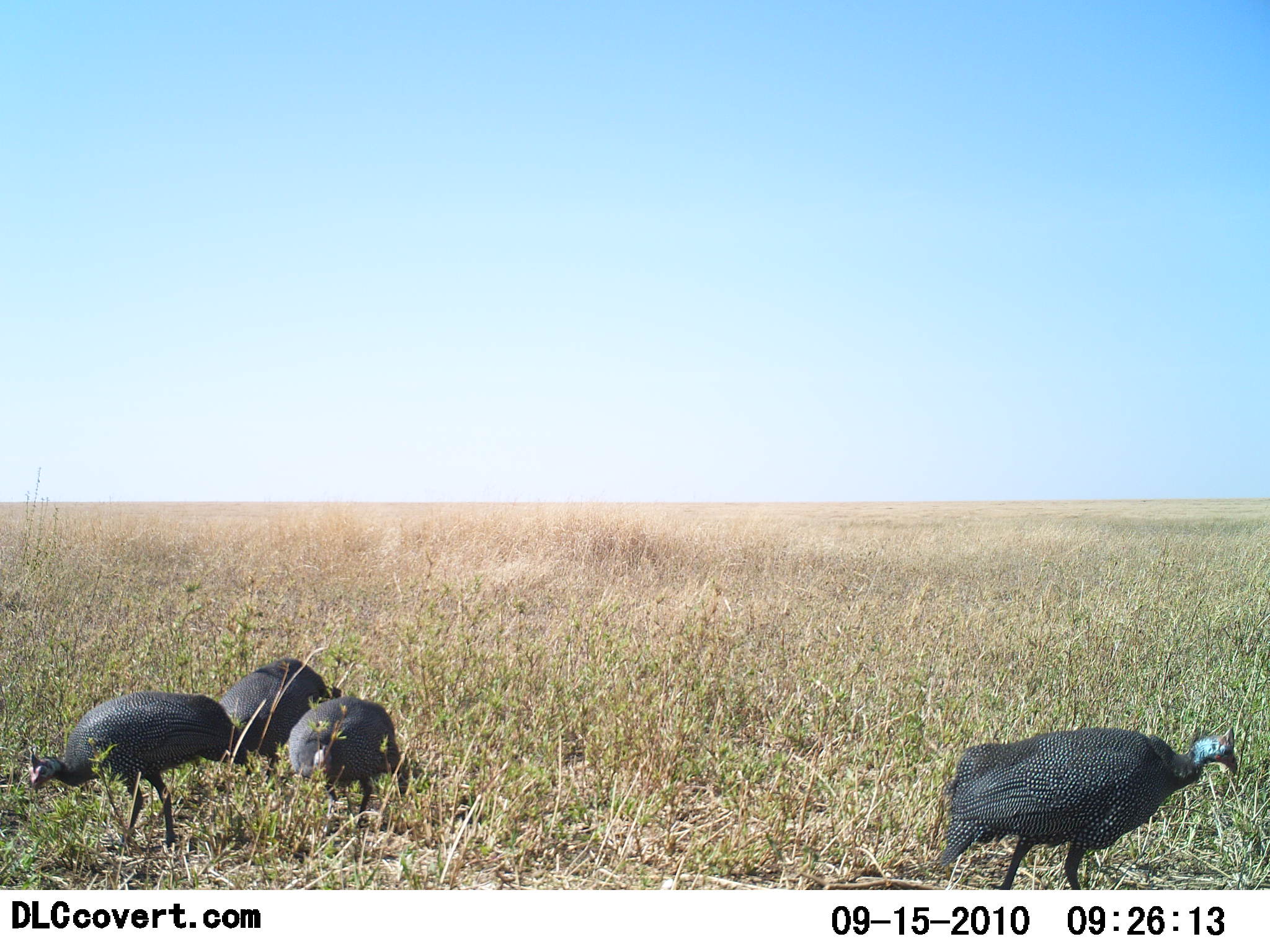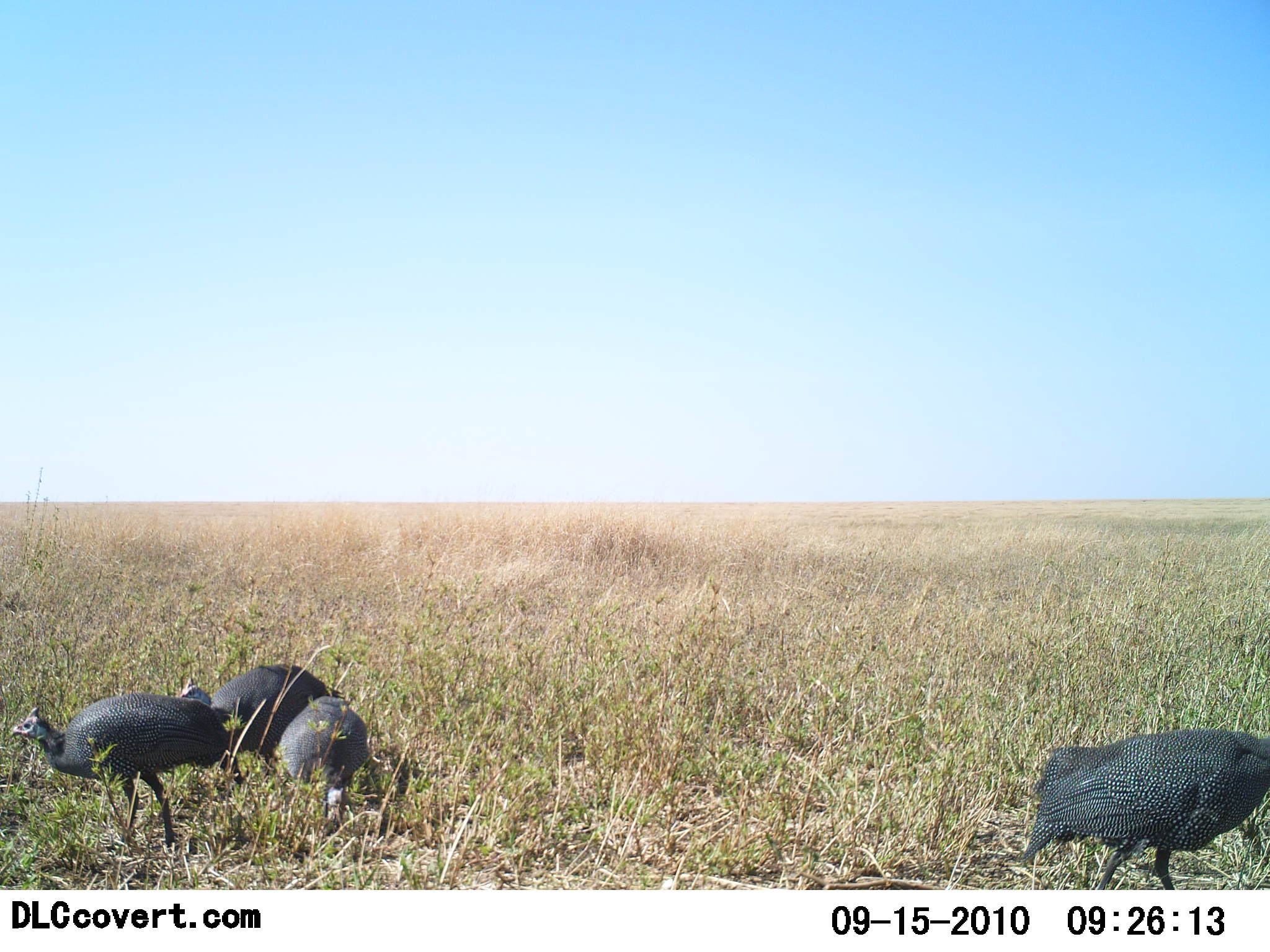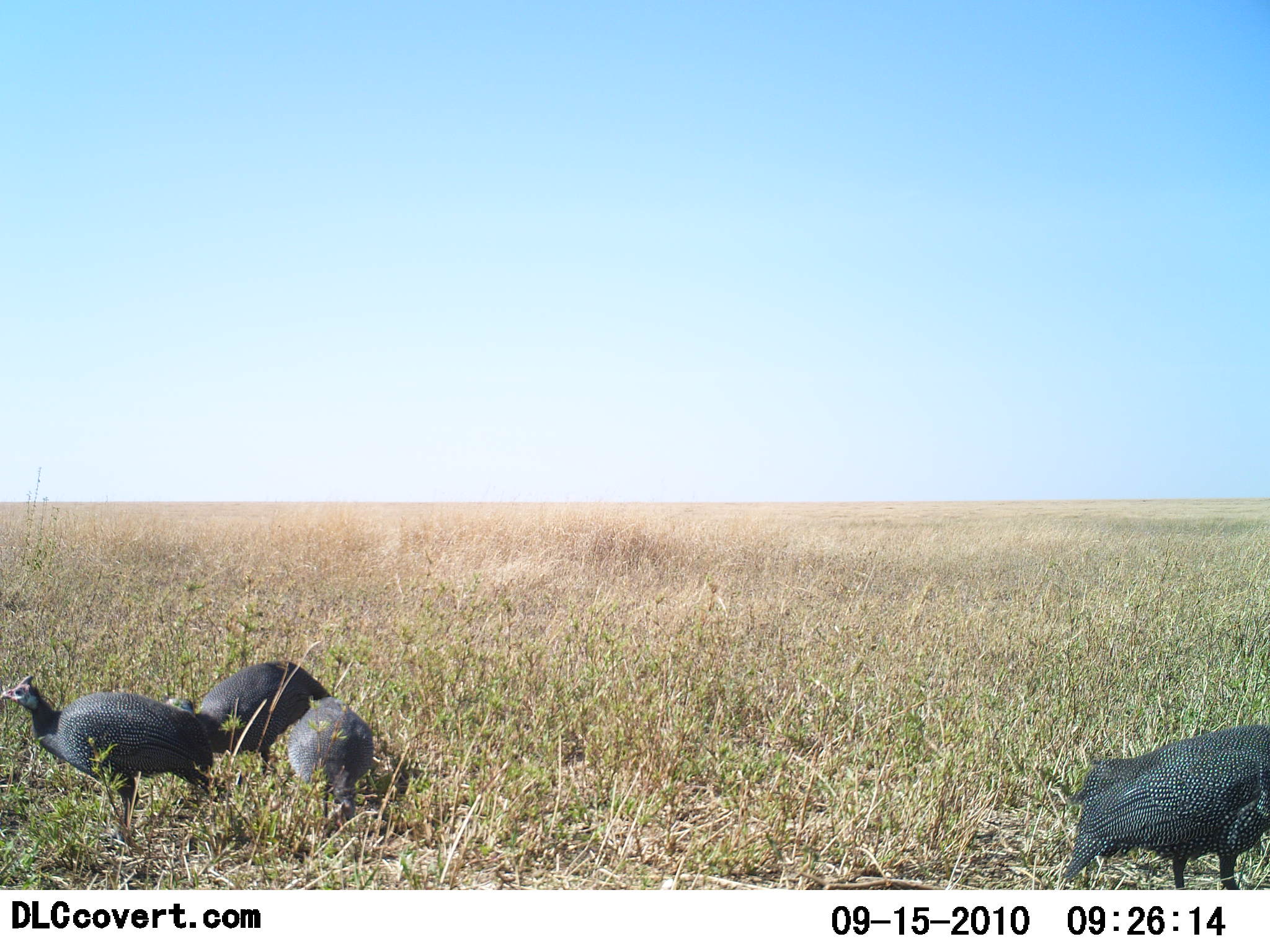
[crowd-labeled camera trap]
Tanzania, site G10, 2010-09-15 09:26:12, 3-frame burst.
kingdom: Animalia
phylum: Chordata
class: Aves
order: Galliformes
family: Numididae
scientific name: Numididae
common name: guinea fowl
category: guineafowl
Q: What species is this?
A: Guineafowl (guinea fowl) (Numididae).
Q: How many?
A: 4.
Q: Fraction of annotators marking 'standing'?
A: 23%.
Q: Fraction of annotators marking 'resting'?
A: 0%.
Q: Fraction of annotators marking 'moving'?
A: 77%.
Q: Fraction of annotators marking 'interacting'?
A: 8%.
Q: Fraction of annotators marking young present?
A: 0%.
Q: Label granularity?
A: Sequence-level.